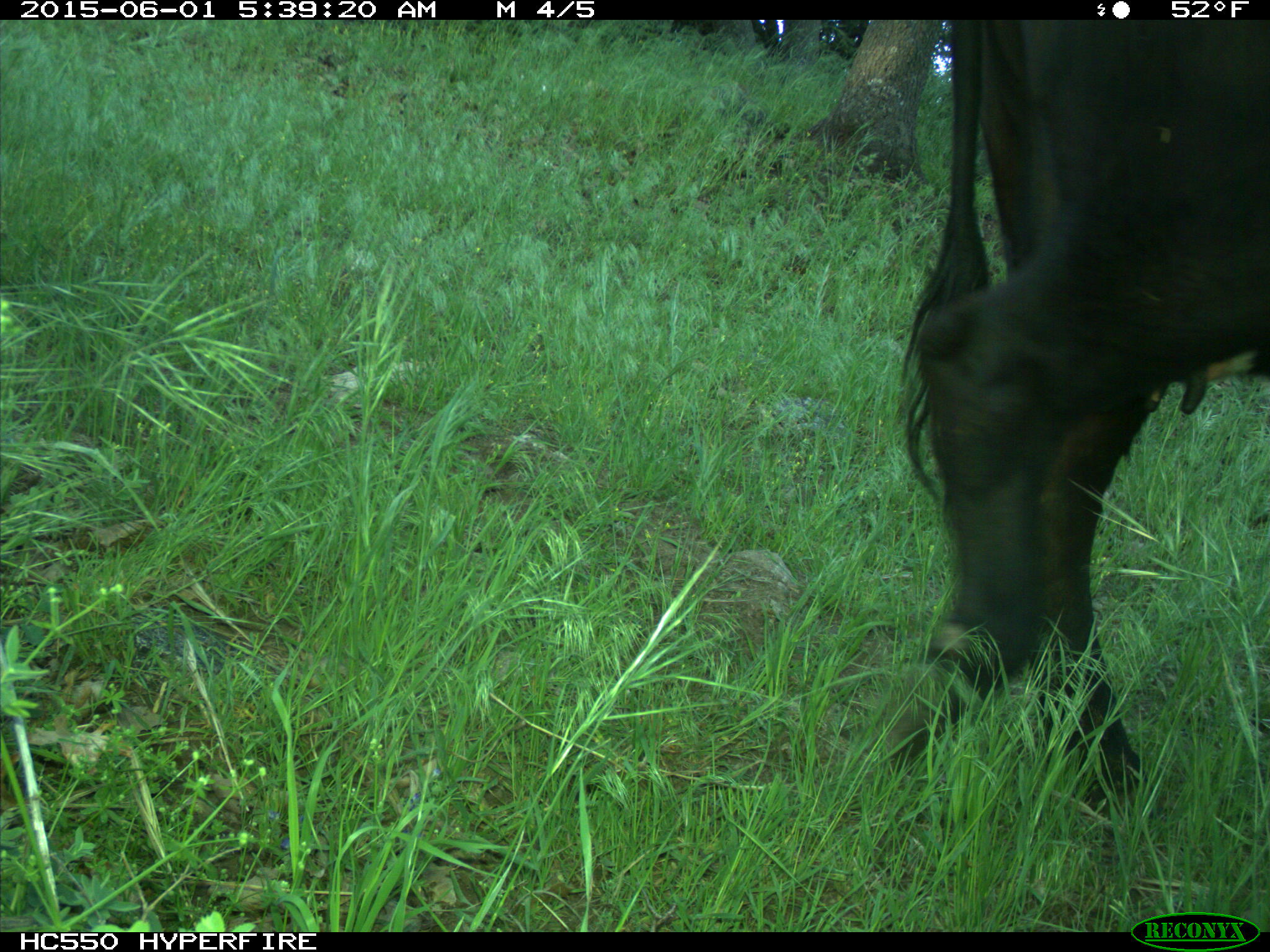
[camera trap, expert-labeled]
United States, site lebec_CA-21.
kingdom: Animalia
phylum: Chordata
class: Mammalia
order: Artiodactyla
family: Bovidae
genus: Bos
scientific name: Bos taurus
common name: domestic cow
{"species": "Bos taurus (domestic cow)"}